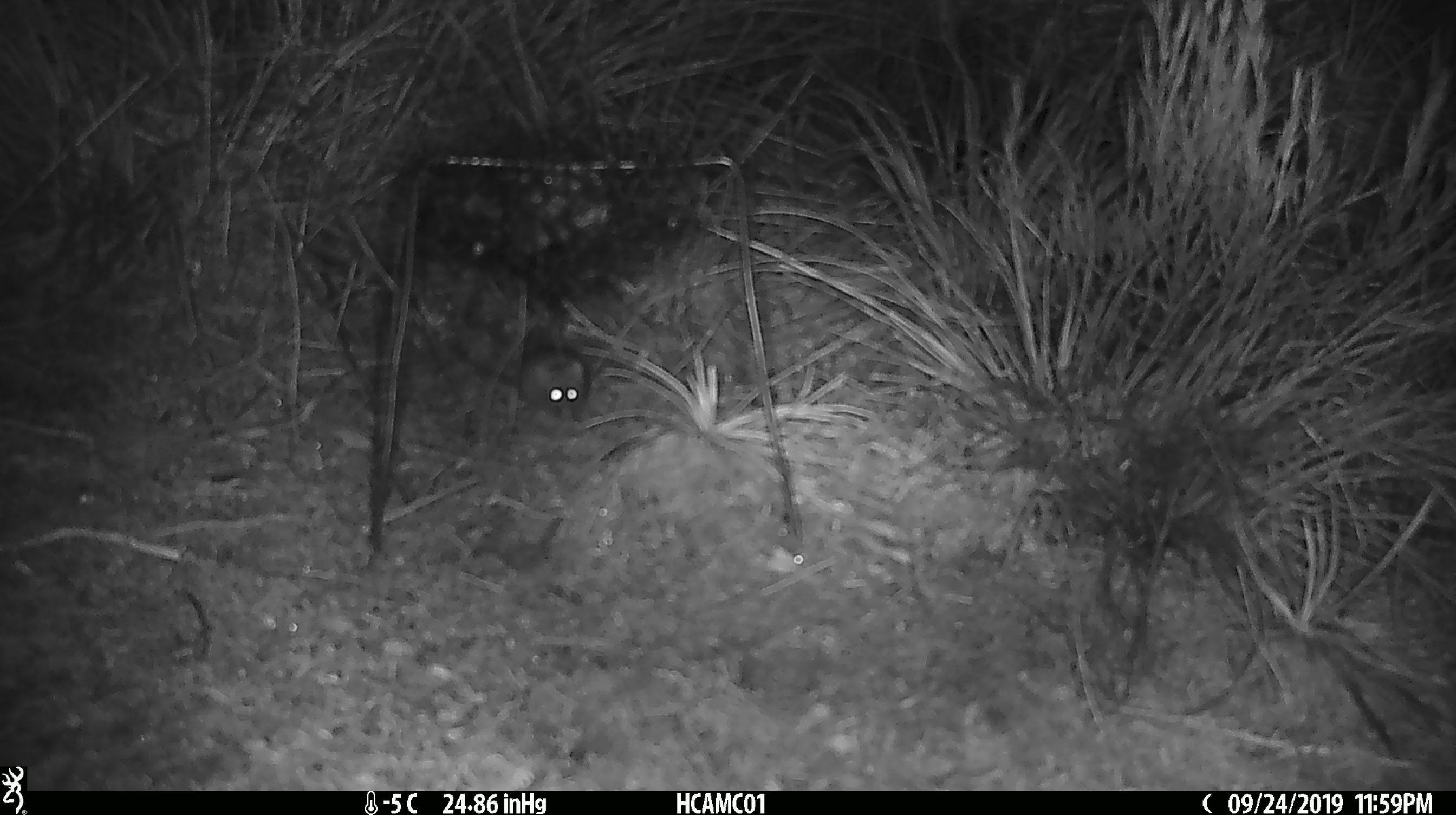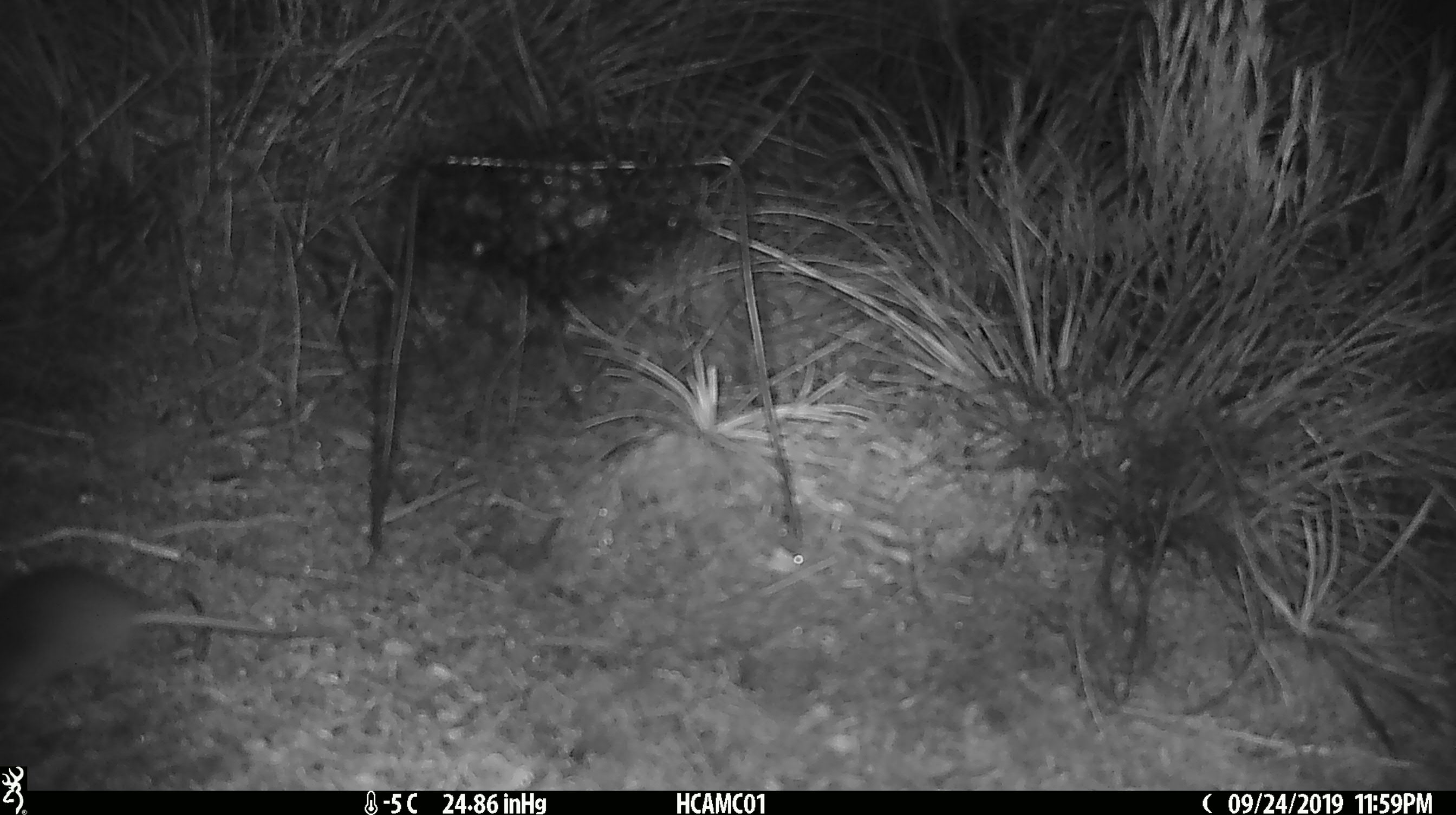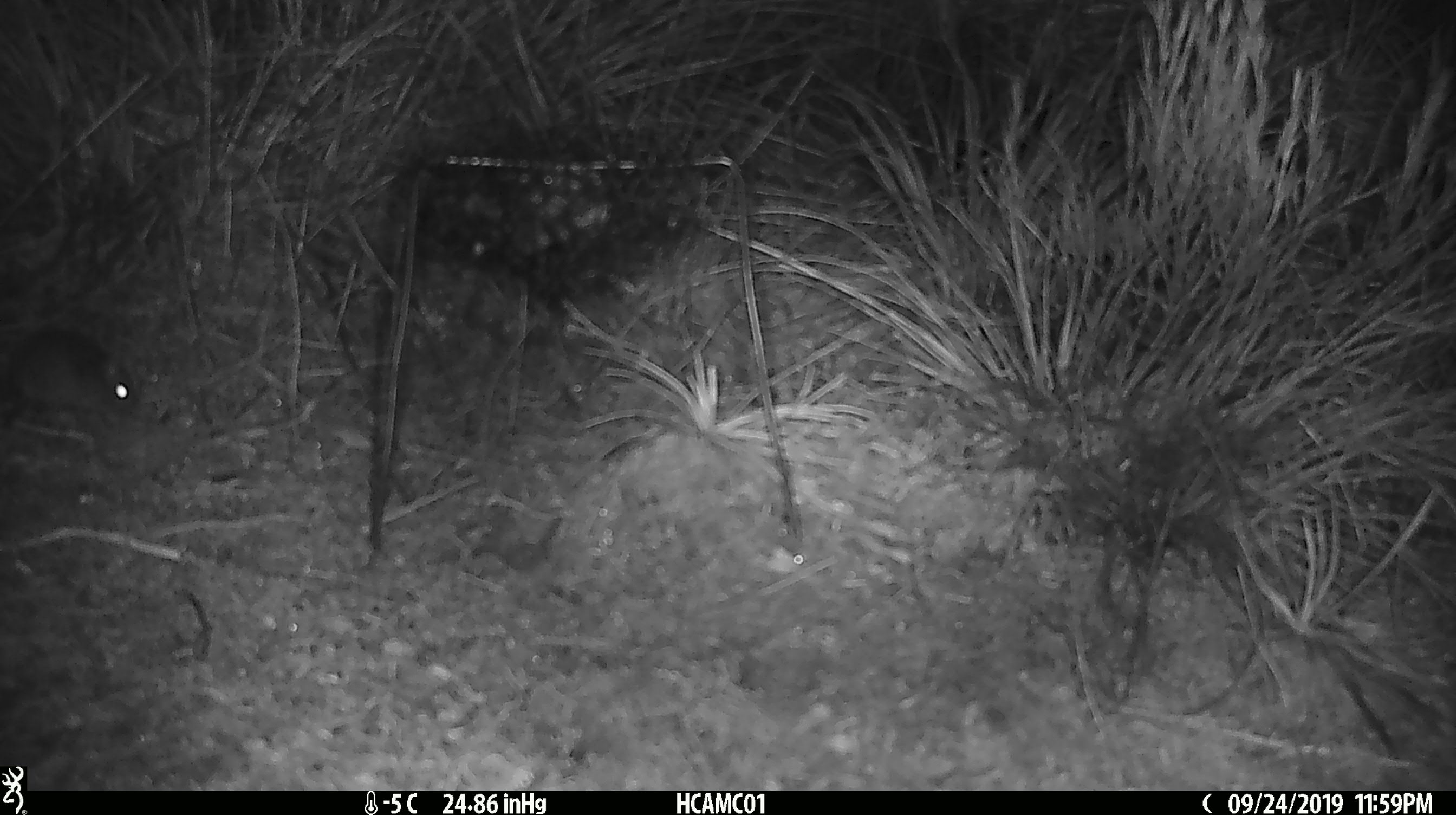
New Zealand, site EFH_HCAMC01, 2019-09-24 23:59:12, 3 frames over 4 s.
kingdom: Animalia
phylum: Chordata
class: Mammalia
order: Rodentia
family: Muridae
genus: Mus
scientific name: Mus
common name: mouse